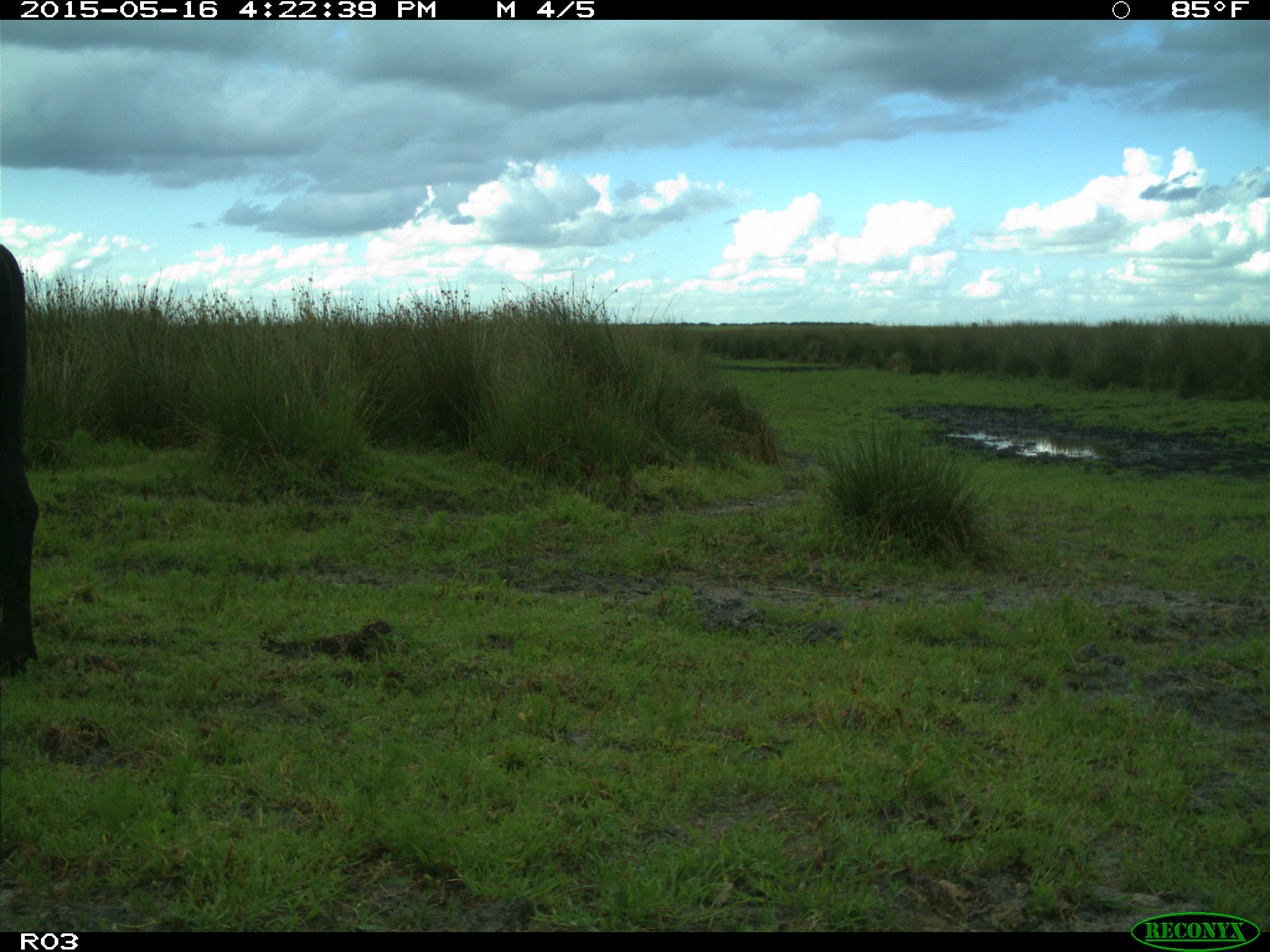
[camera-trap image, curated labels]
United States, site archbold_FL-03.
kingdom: Animalia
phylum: Chordata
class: Mammalia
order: Artiodactyla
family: Bovidae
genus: Bos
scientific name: Bos taurus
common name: domestic cow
Bos taurus (domestic cow).